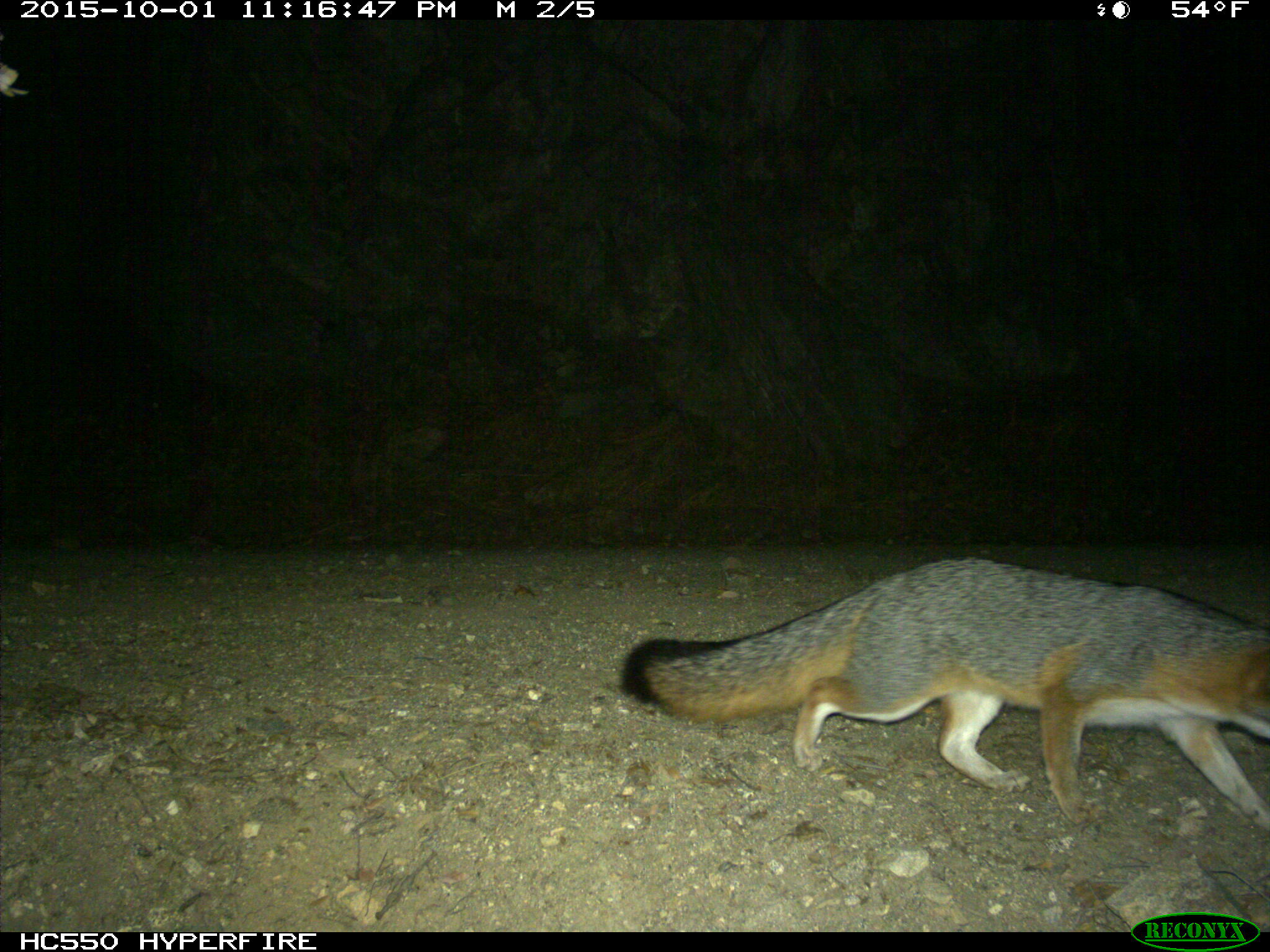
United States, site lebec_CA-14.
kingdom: Animalia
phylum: Chordata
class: Mammalia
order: Carnivora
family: Canidae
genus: Urocyon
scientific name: Urocyon cinereoargenteus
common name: gray fox